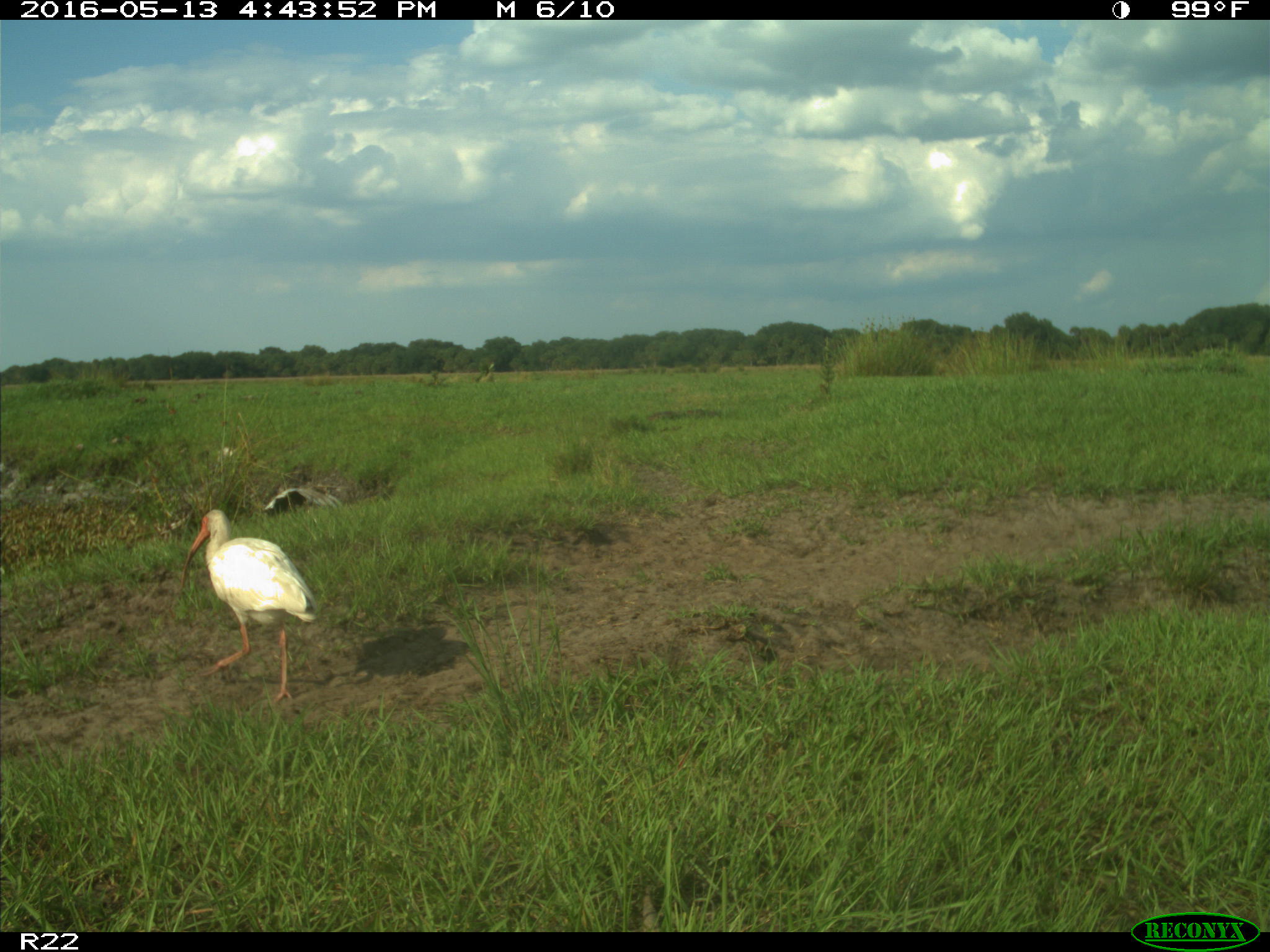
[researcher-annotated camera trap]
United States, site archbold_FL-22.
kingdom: Animalia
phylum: Chordata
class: Aves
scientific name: Aves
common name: birds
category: unidentified bird